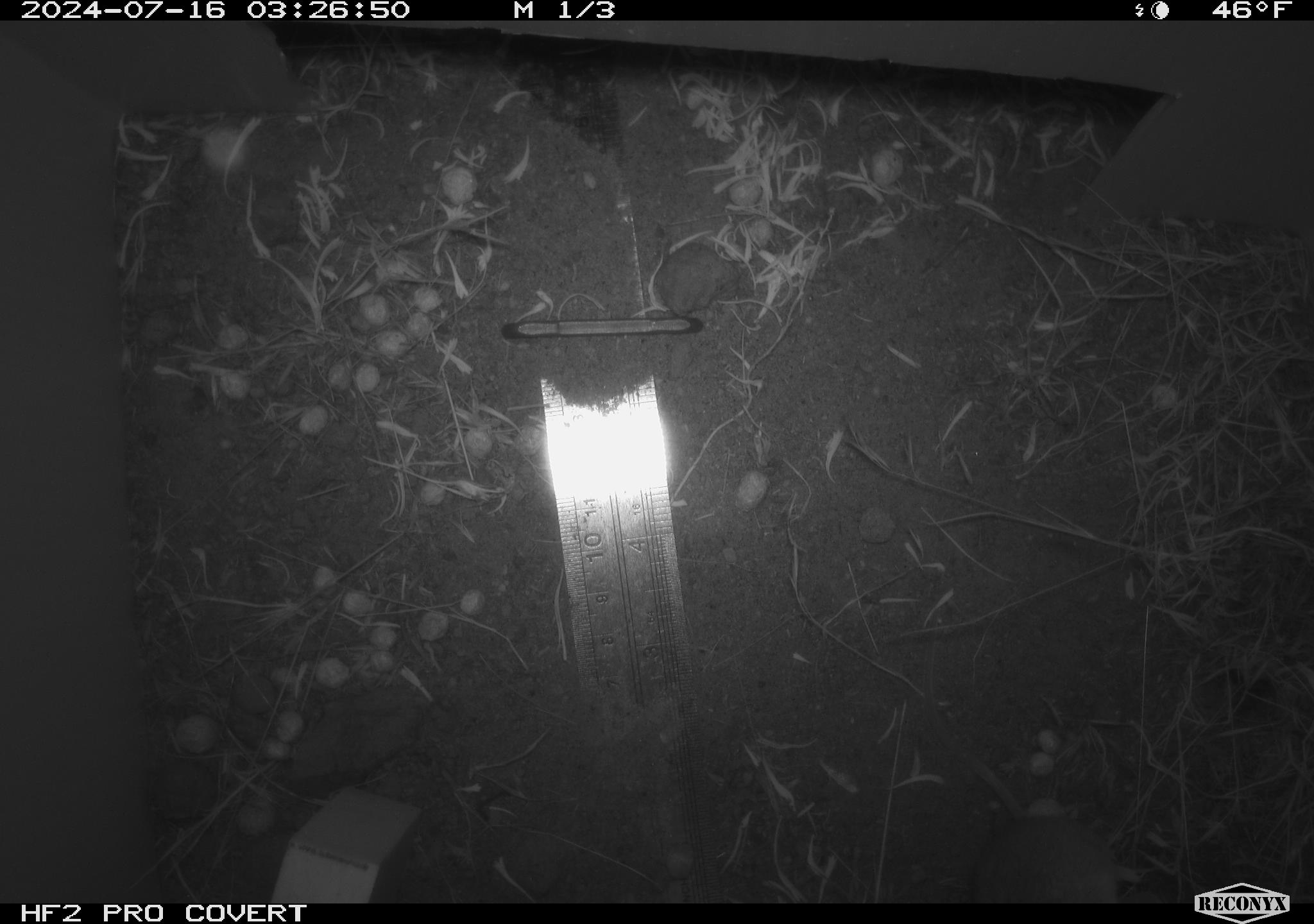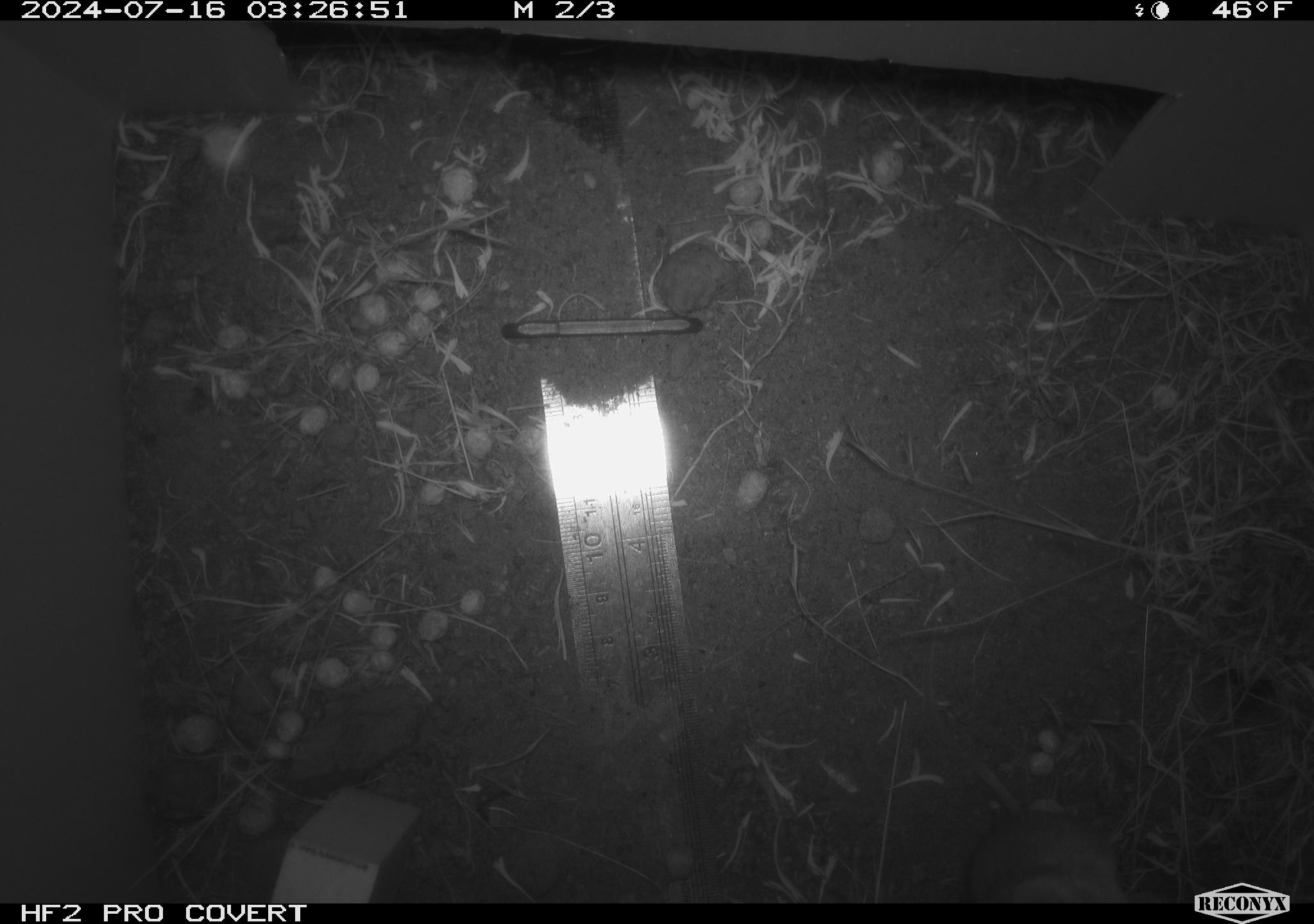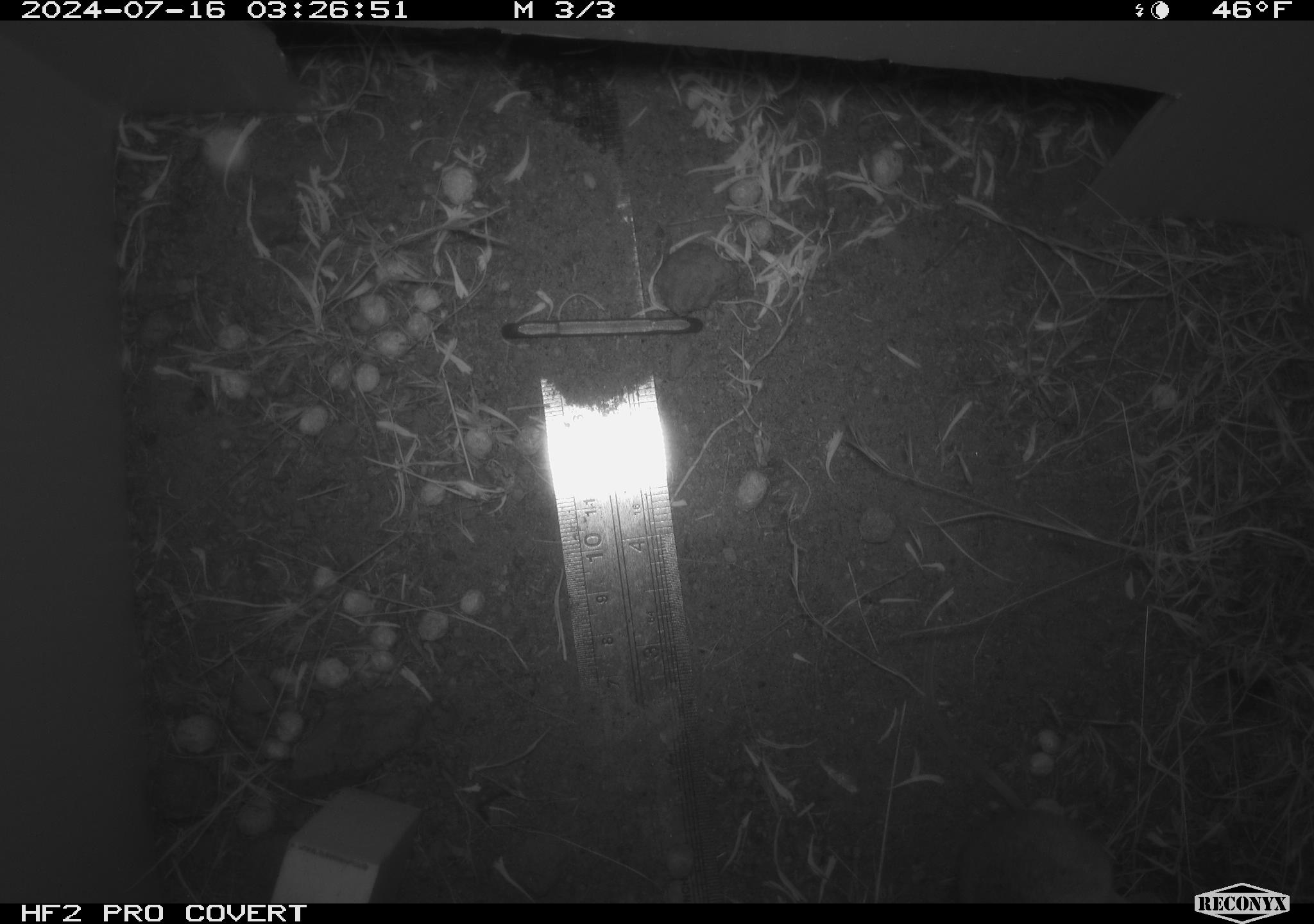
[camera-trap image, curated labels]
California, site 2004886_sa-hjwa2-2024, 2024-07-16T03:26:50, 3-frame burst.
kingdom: Animalia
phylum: Chordata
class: Mammalia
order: Rodentia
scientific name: Rodentia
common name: rodent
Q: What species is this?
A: Rodent (Rodentia).